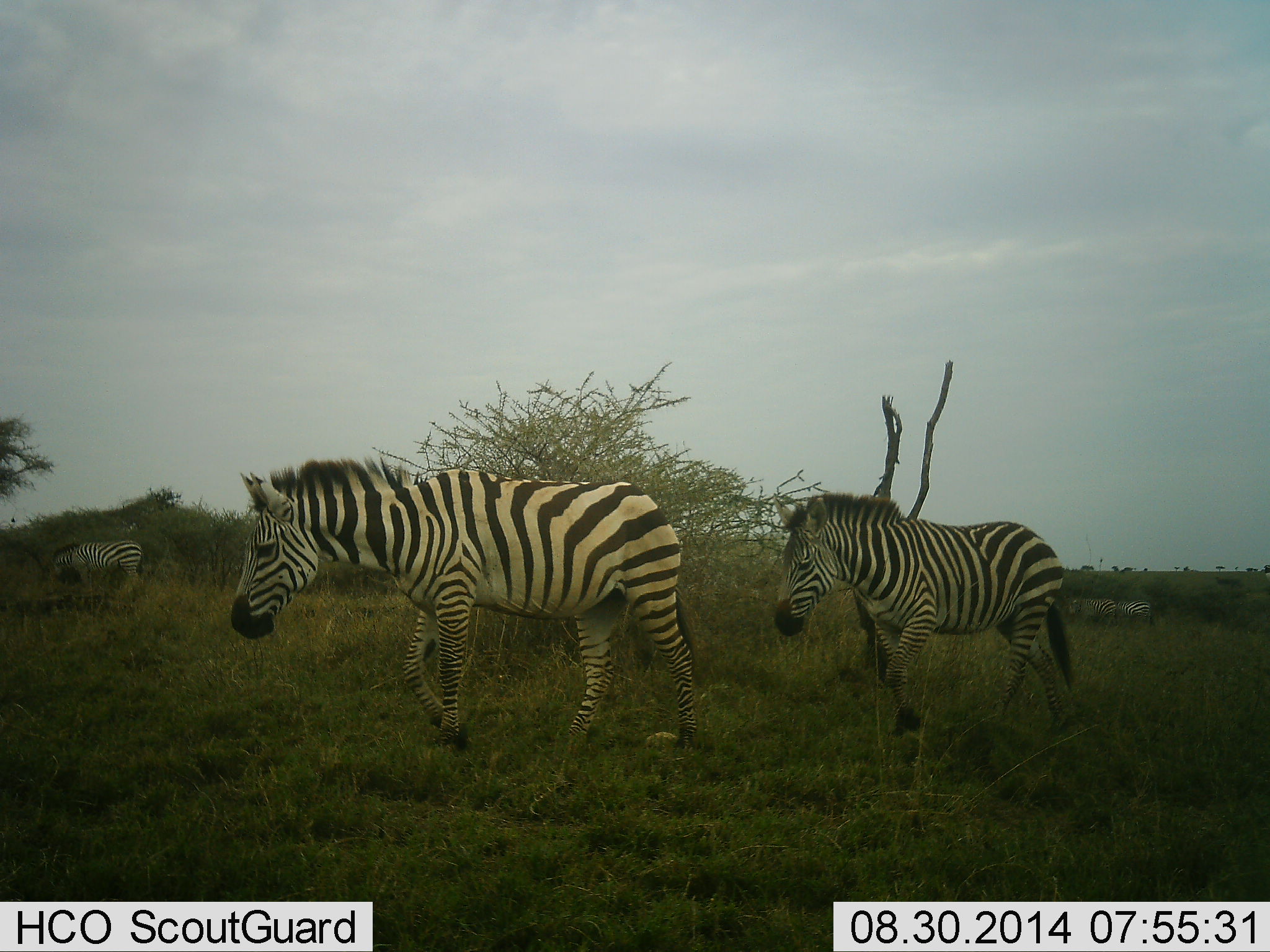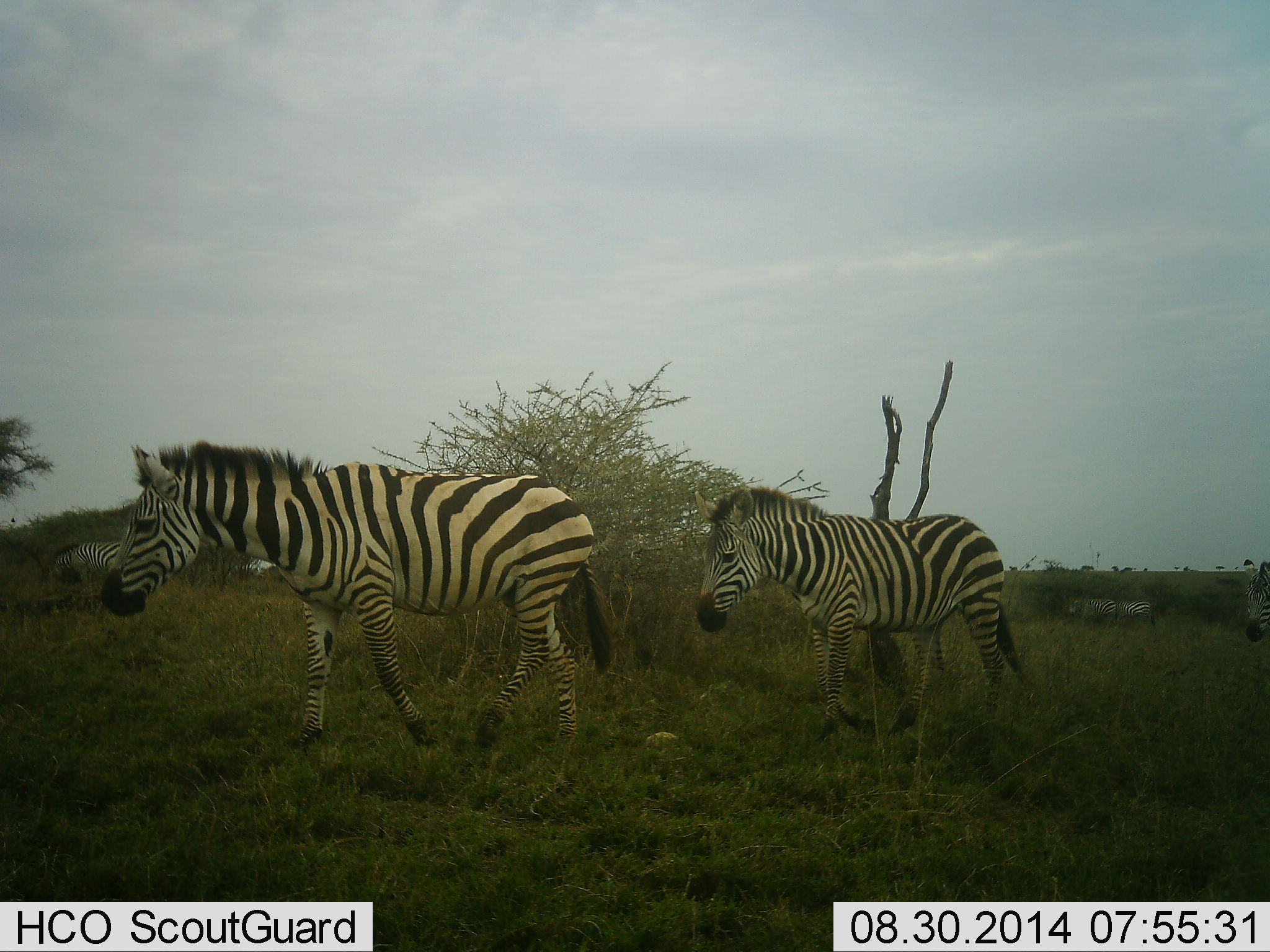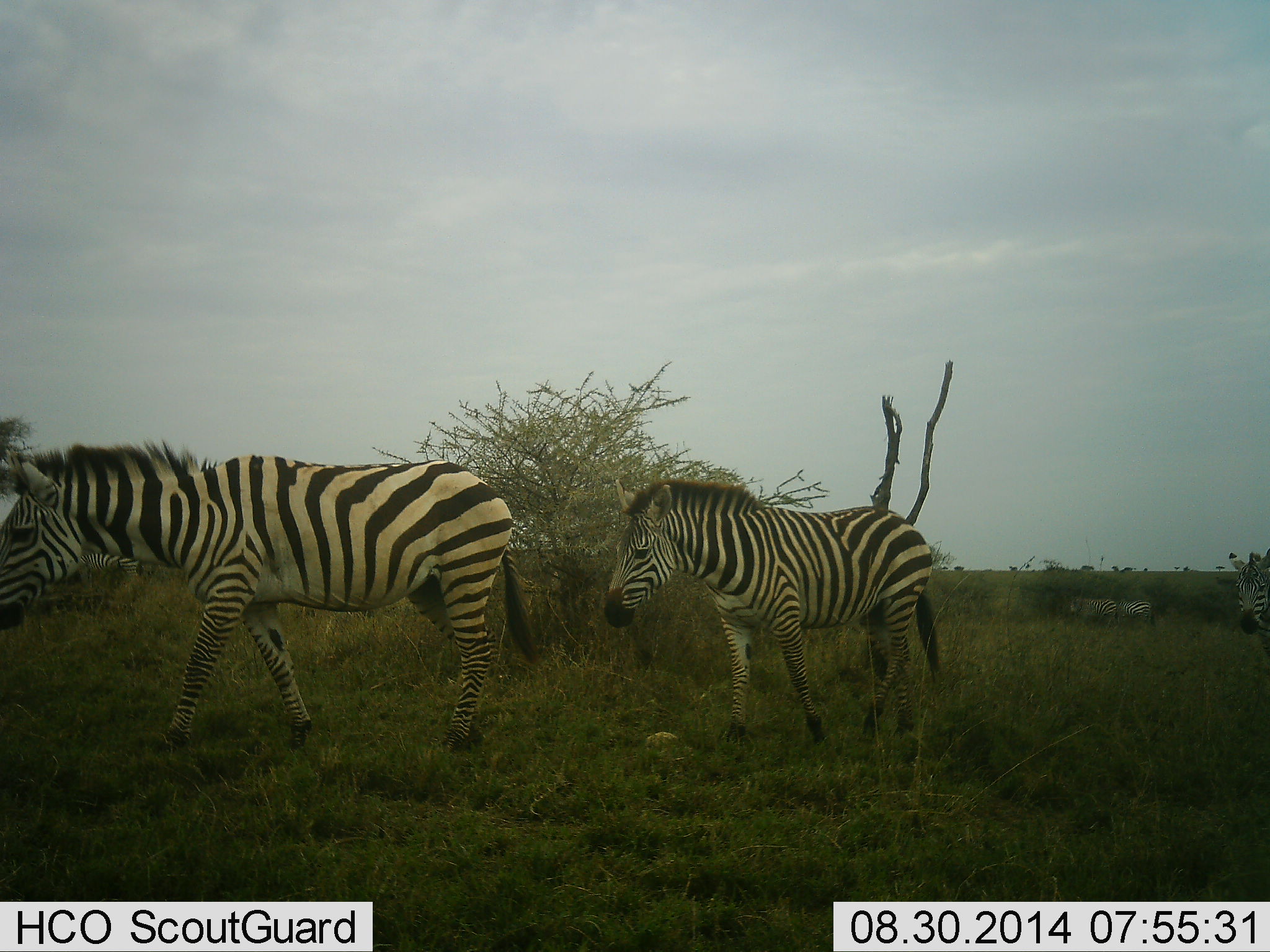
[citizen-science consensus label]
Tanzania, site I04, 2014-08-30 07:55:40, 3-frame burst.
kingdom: Animalia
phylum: Chordata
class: Mammalia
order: Perissodactyla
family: Equidae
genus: Equus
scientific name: Equus quagga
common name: plains zebra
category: zebra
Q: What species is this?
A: Zebra (plains zebra) (Equus quagga).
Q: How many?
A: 4.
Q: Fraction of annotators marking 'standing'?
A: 30%.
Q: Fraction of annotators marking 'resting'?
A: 0%.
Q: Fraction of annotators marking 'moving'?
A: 100%.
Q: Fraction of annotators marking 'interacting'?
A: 0%.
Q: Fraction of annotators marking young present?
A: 0%.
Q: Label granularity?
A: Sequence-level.